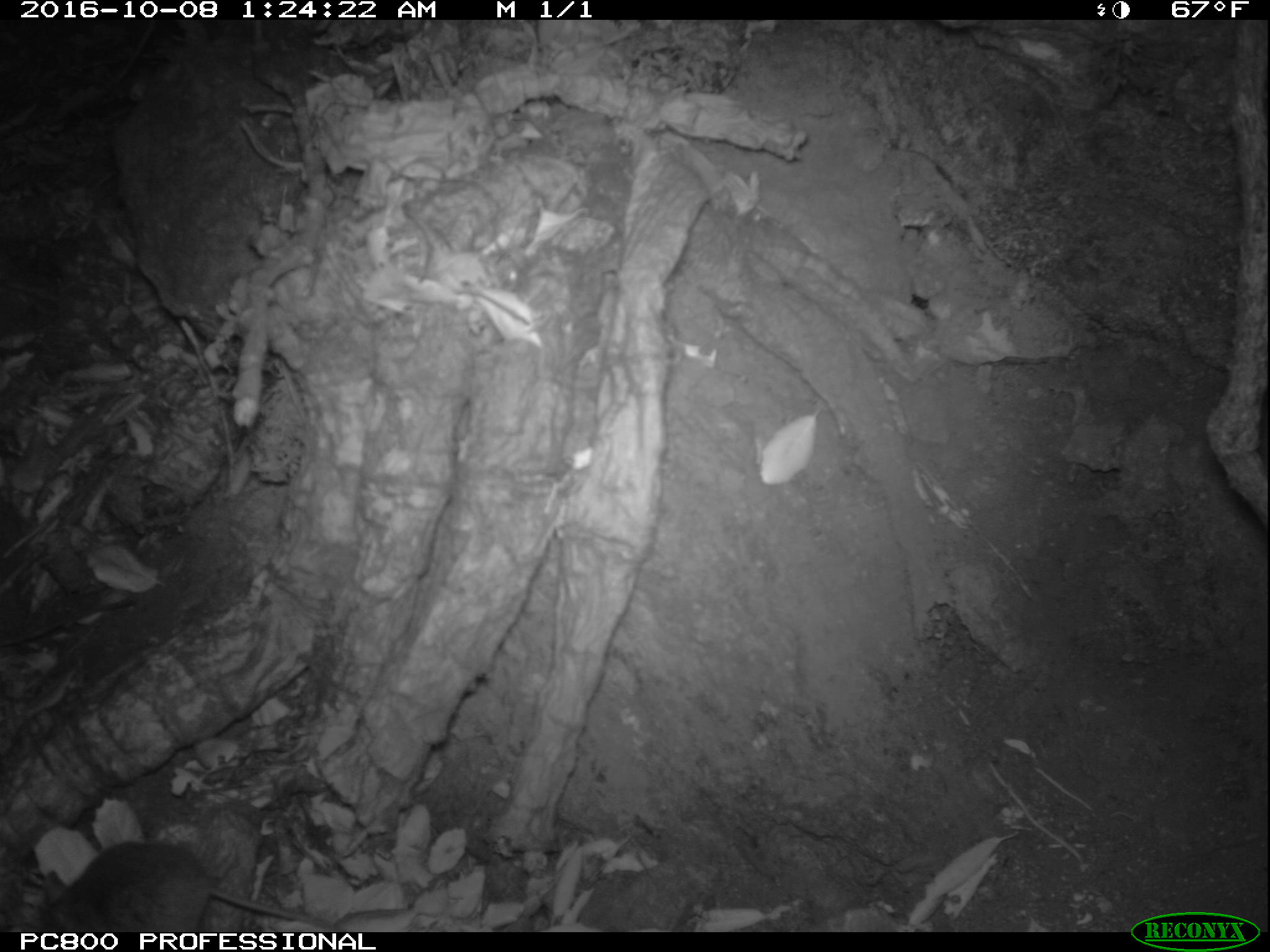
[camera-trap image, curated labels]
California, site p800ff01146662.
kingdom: Animalia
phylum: Chordata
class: Mammalia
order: Rodentia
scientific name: Rodentia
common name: rodent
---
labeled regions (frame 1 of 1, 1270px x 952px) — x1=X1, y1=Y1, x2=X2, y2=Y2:
rodent: x1=36, y1=842, x2=323, y2=931